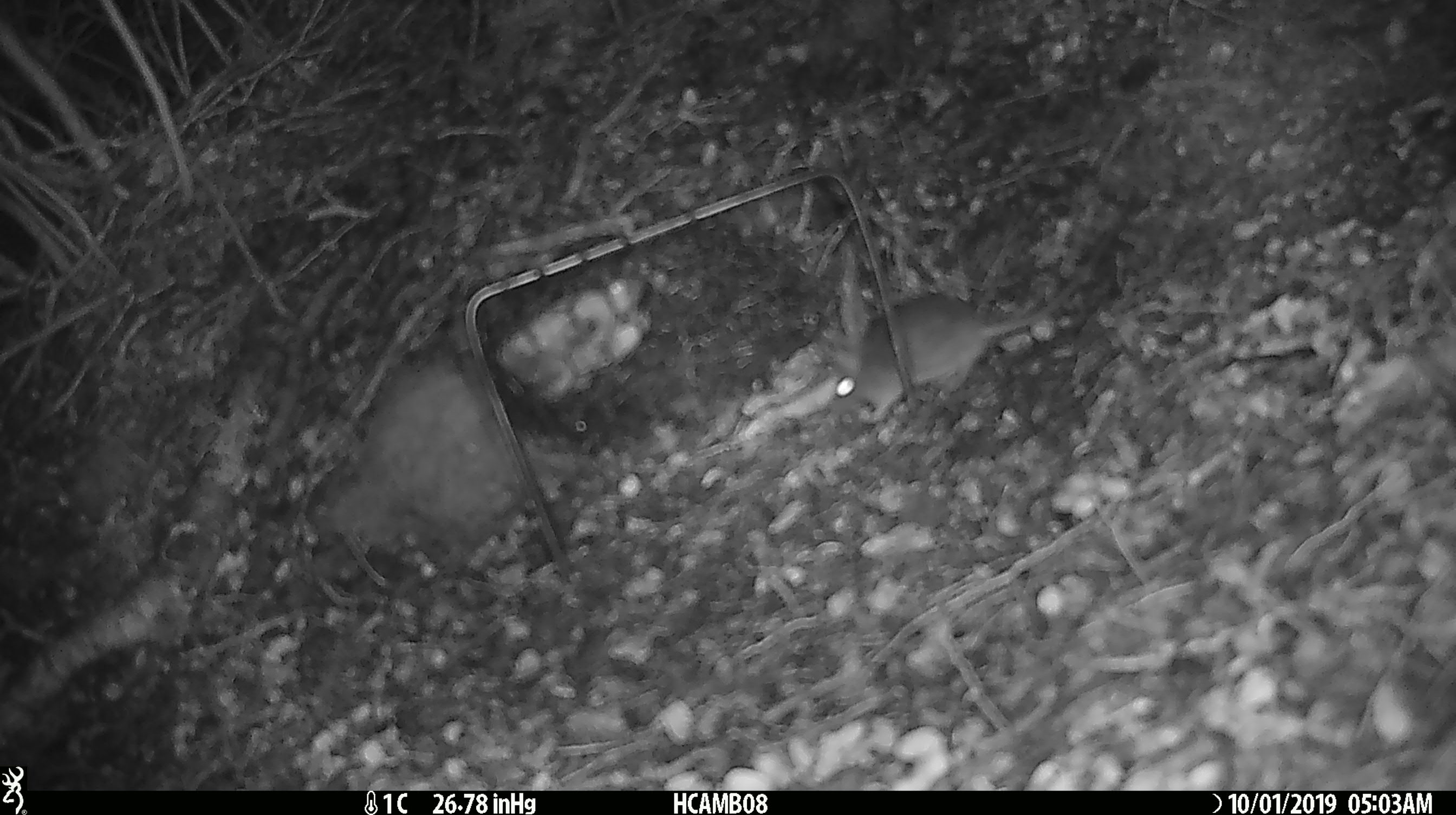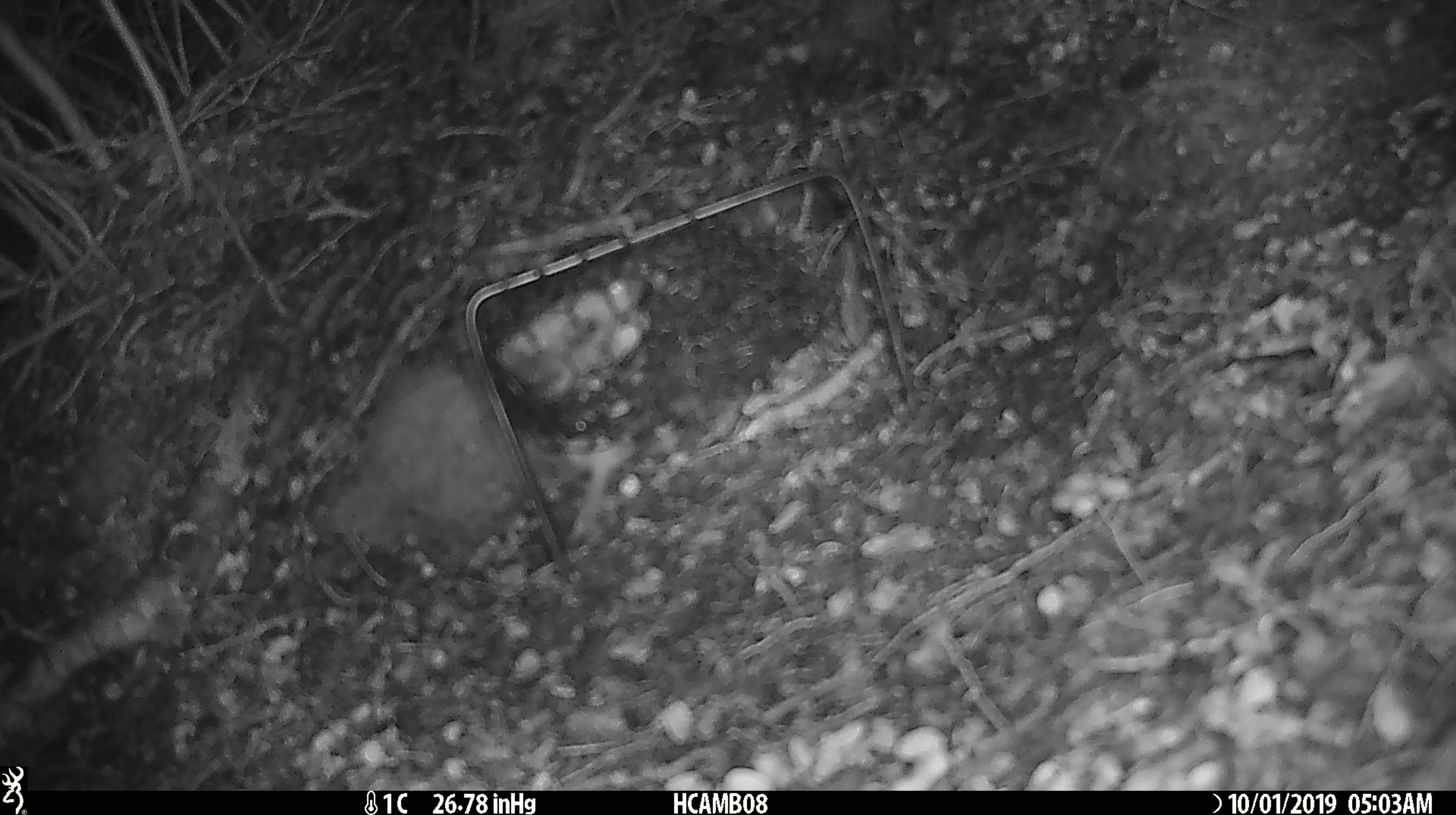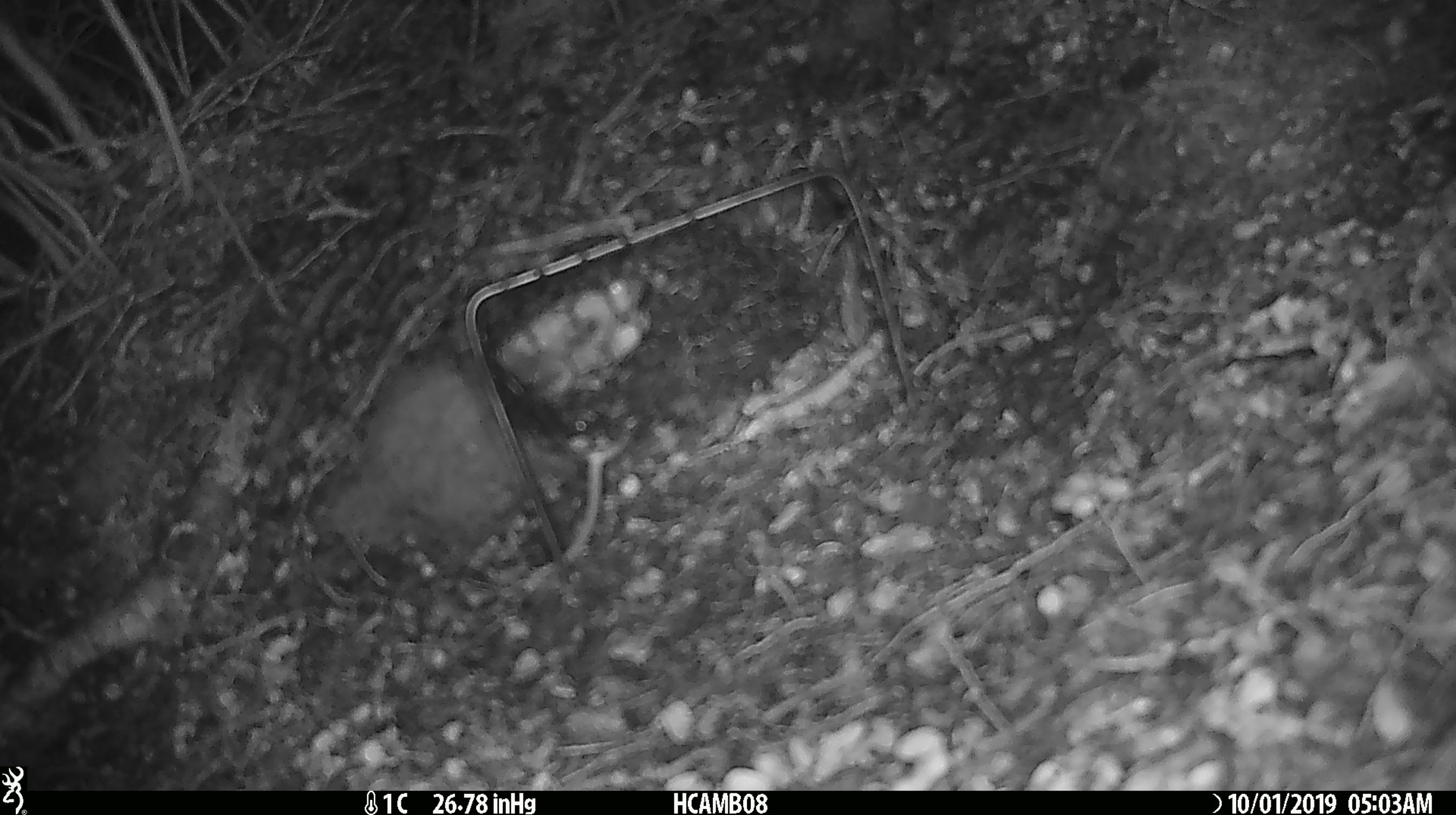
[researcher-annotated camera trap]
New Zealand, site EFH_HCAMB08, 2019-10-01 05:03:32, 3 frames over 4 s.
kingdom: Animalia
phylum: Chordata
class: Mammalia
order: Rodentia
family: Muridae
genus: Mus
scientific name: Mus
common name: mouse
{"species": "mouse (Mus)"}